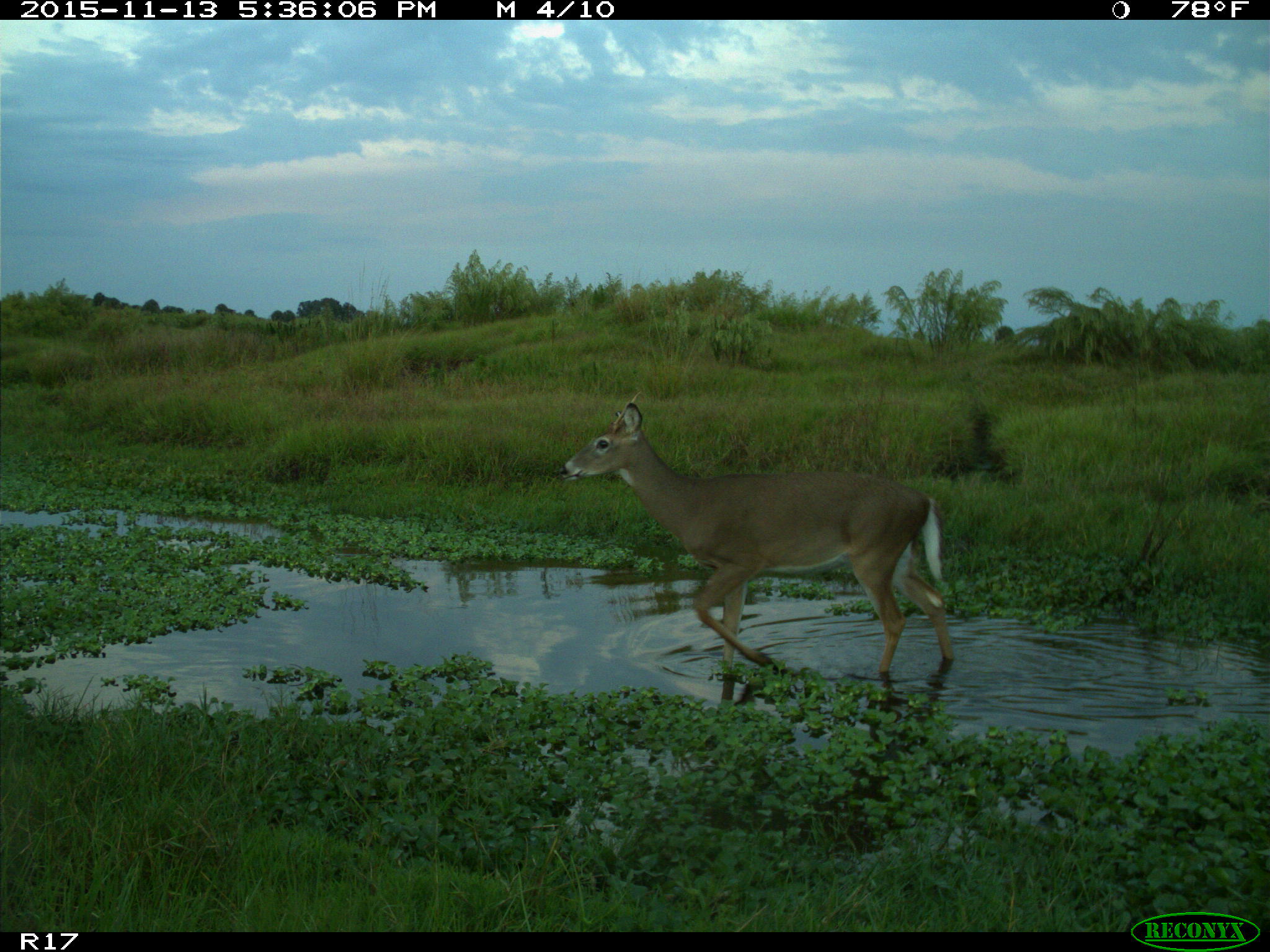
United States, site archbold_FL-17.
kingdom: Animalia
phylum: Chordata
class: Mammalia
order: Artiodactyla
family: Cervidae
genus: Odocoileus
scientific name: Odocoileus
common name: deer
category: unidentified deer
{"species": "unidentified deer (deer) (Odocoileus)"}